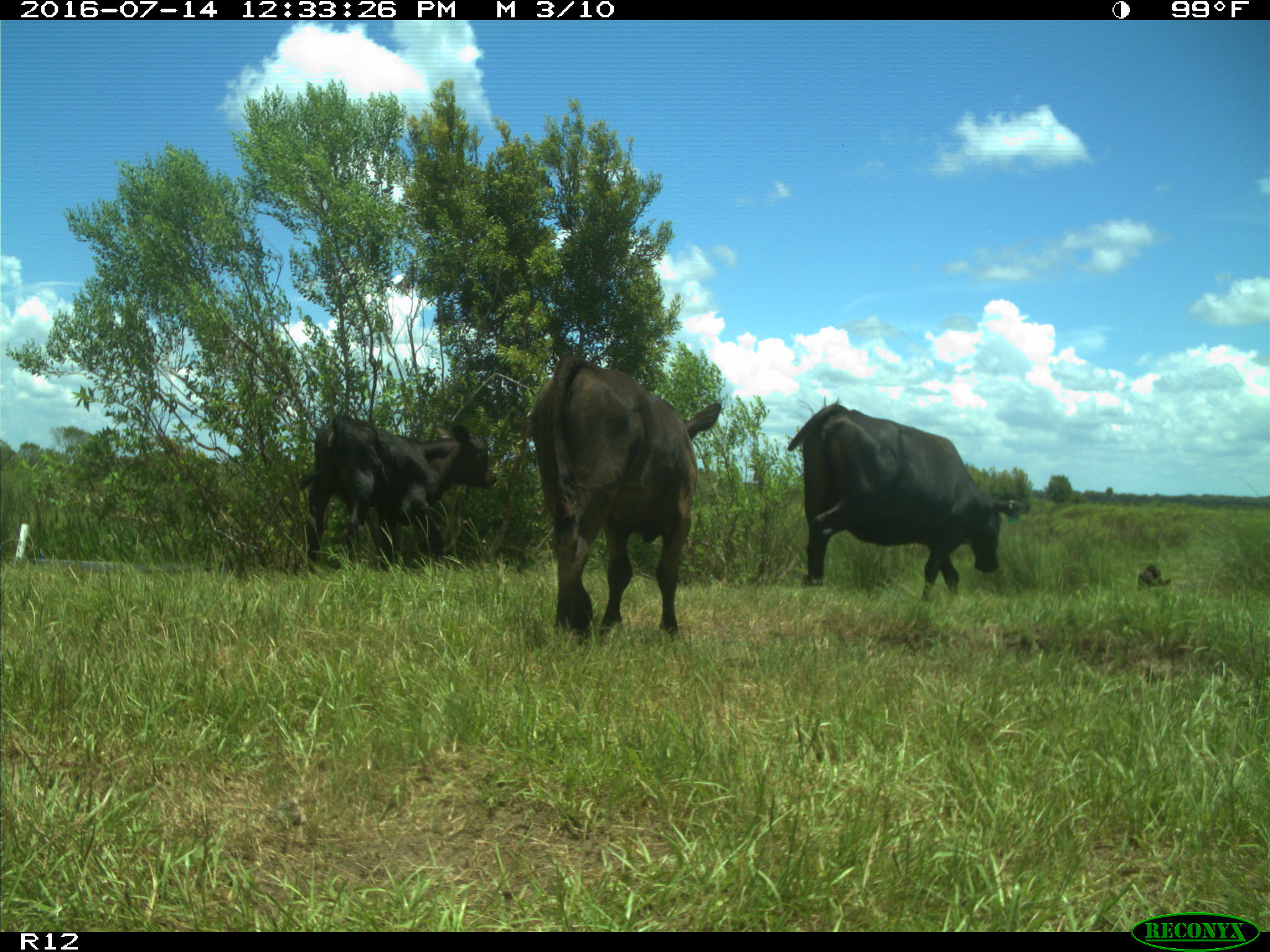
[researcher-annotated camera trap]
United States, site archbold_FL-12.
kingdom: Animalia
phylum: Chordata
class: Mammalia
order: Artiodactyla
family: Bovidae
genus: Bos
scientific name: Bos taurus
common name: domestic cow